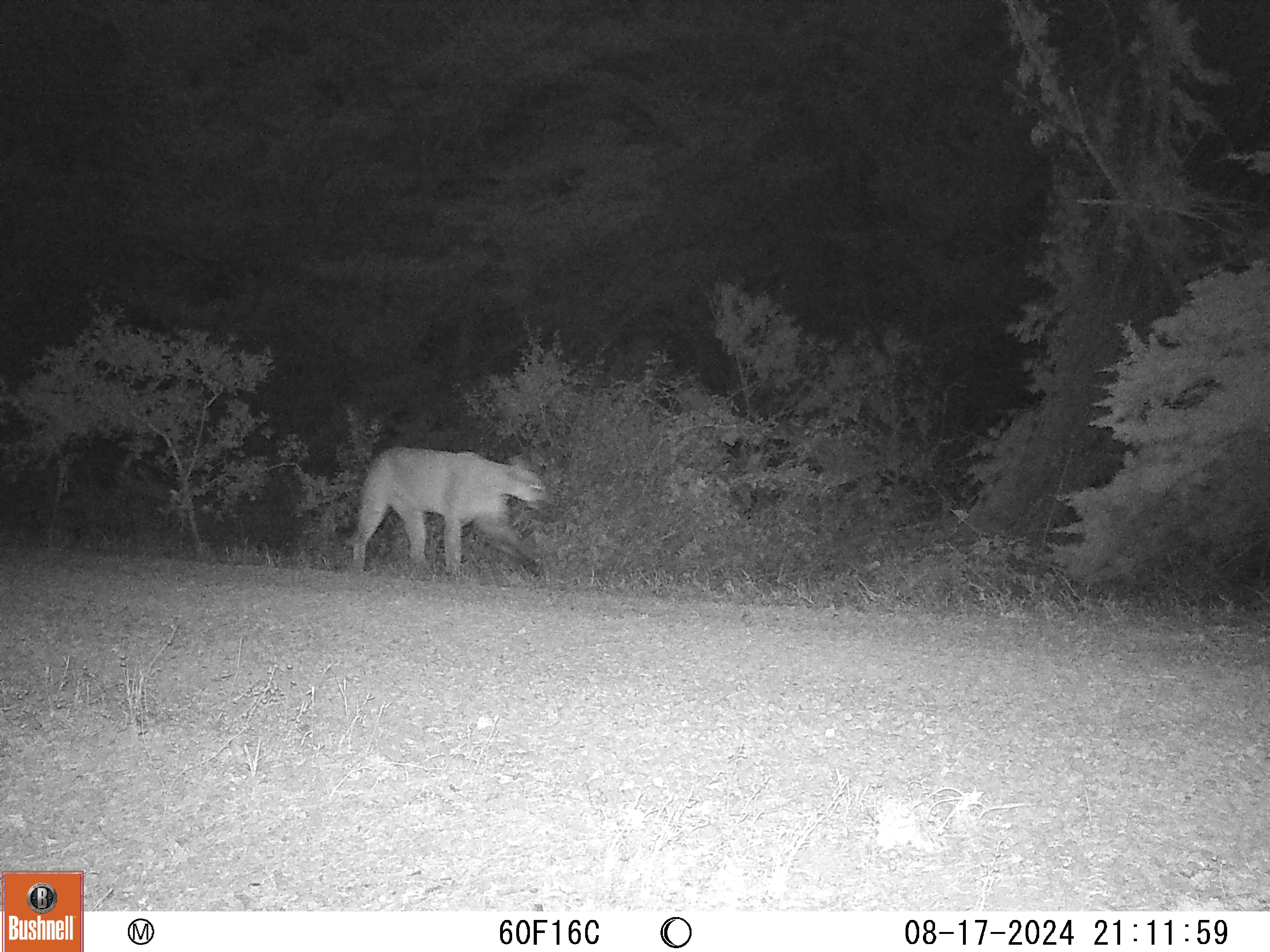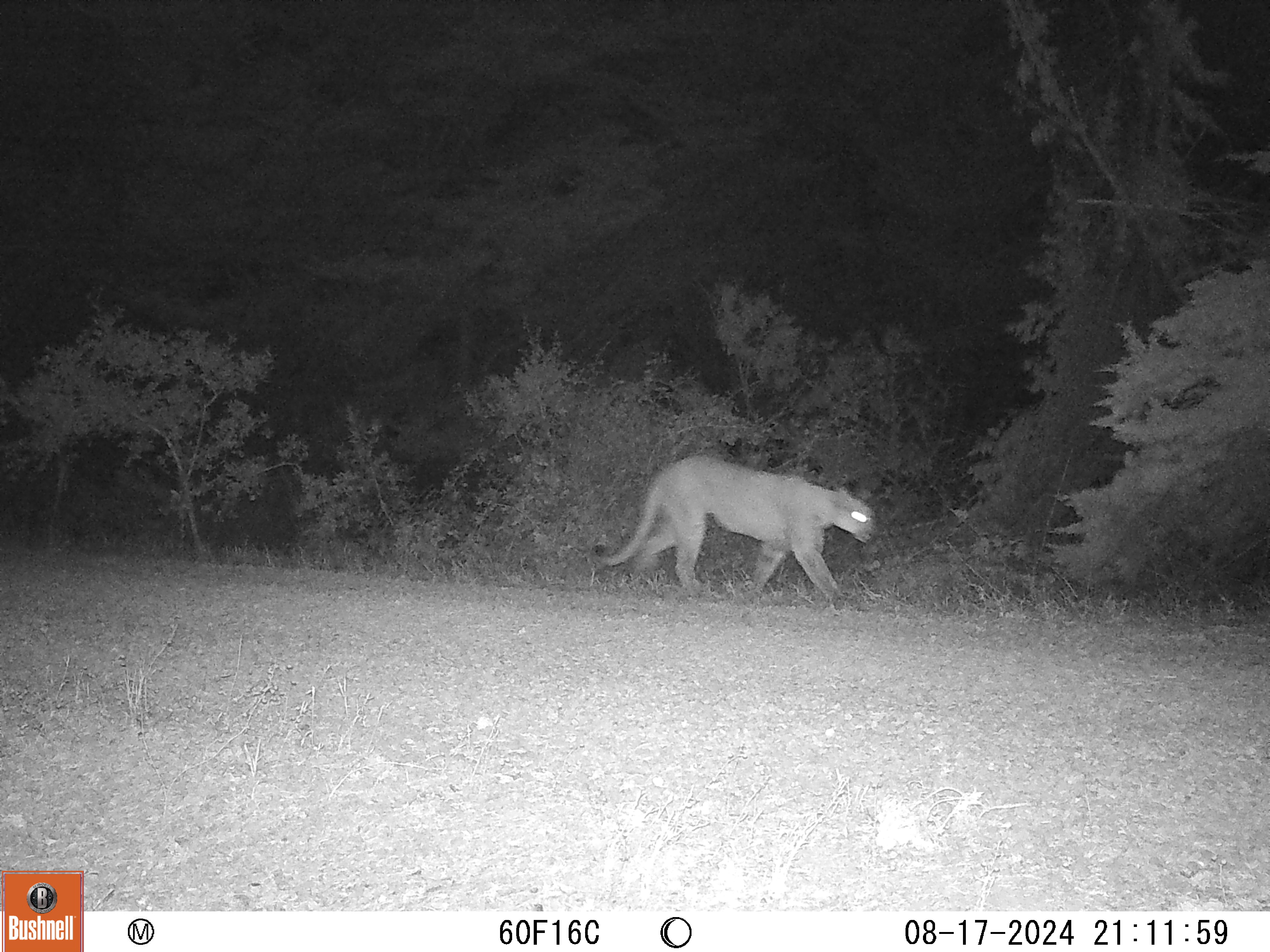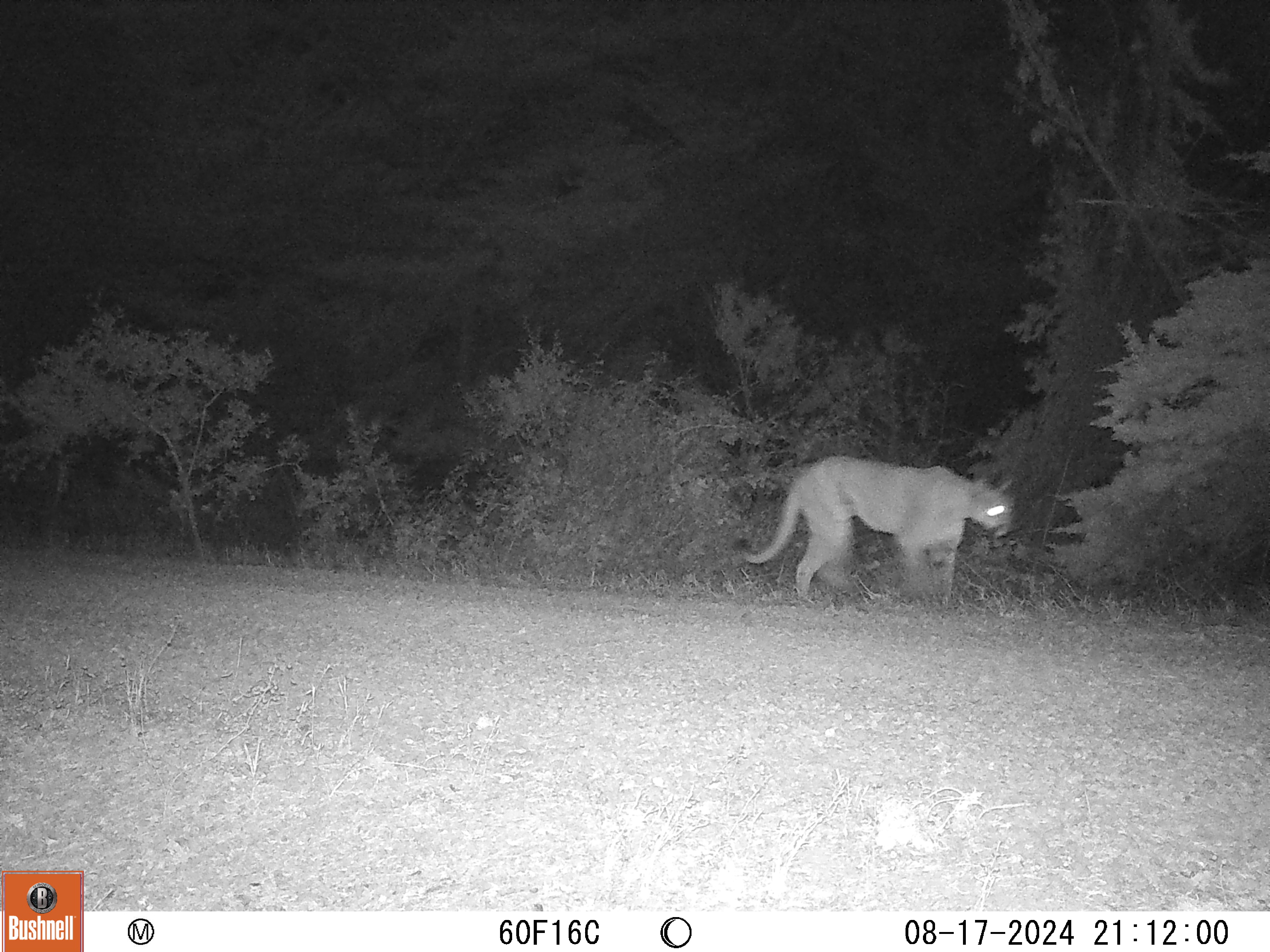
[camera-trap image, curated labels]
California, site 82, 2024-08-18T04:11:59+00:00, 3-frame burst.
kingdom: Animalia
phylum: Chordata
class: Mammalia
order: Carnivora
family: Felidae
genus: Puma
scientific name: Puma concolor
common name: puma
Puma (Puma concolor).